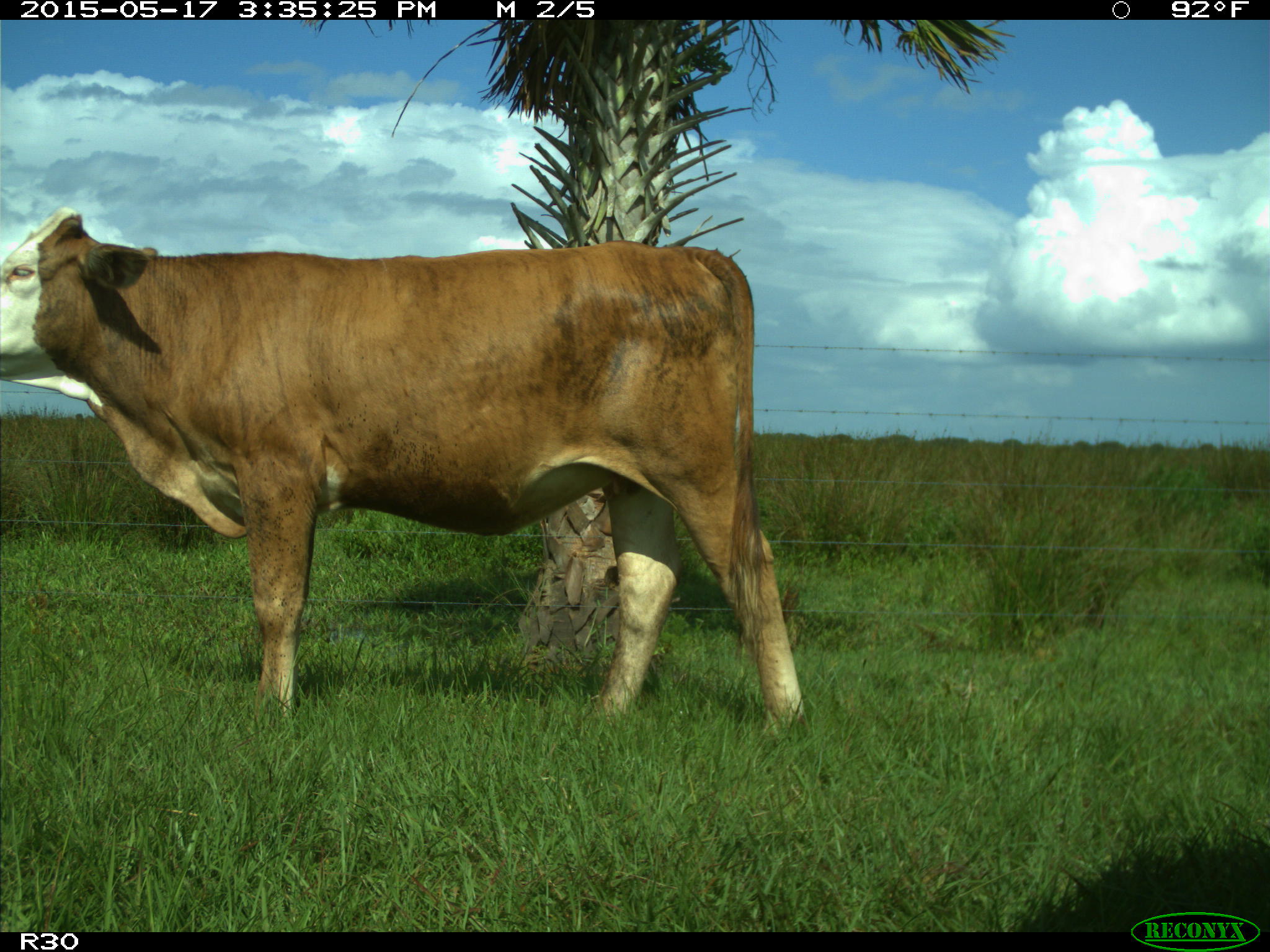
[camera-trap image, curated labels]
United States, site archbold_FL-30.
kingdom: Animalia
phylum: Chordata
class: Mammalia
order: Artiodactyla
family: Bovidae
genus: Bos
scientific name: Bos taurus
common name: domestic cow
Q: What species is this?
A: Bos taurus (domestic cow).